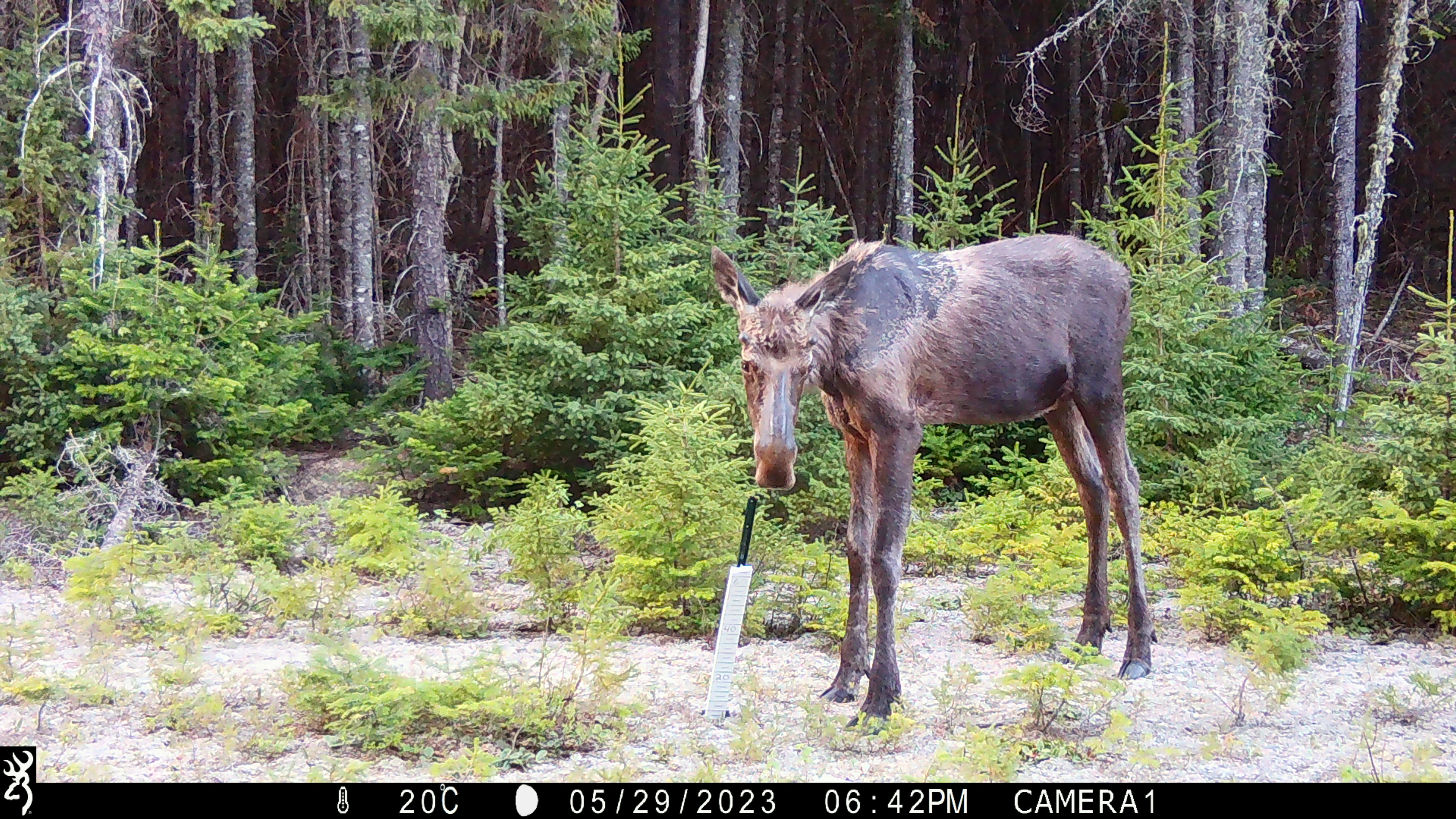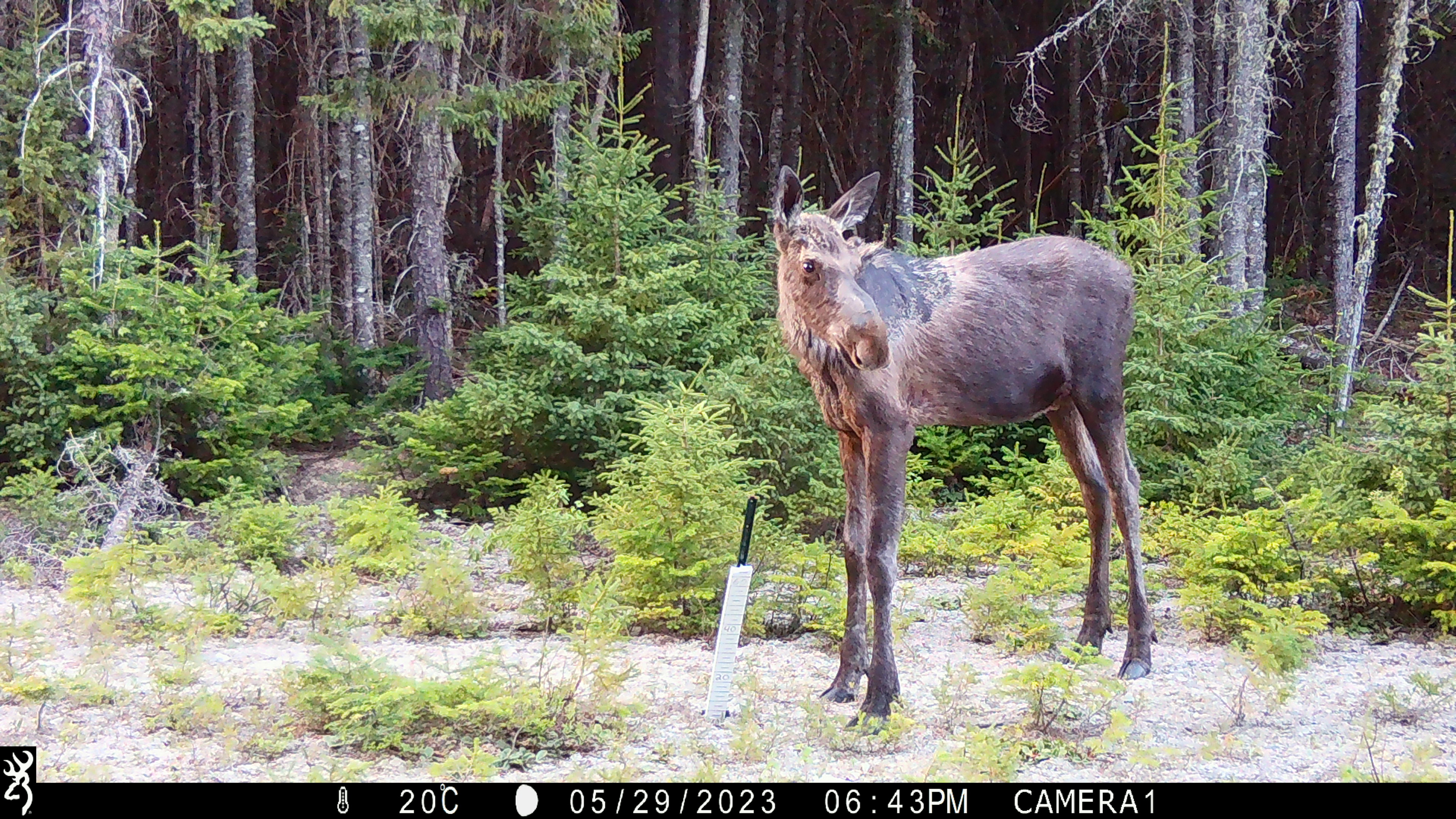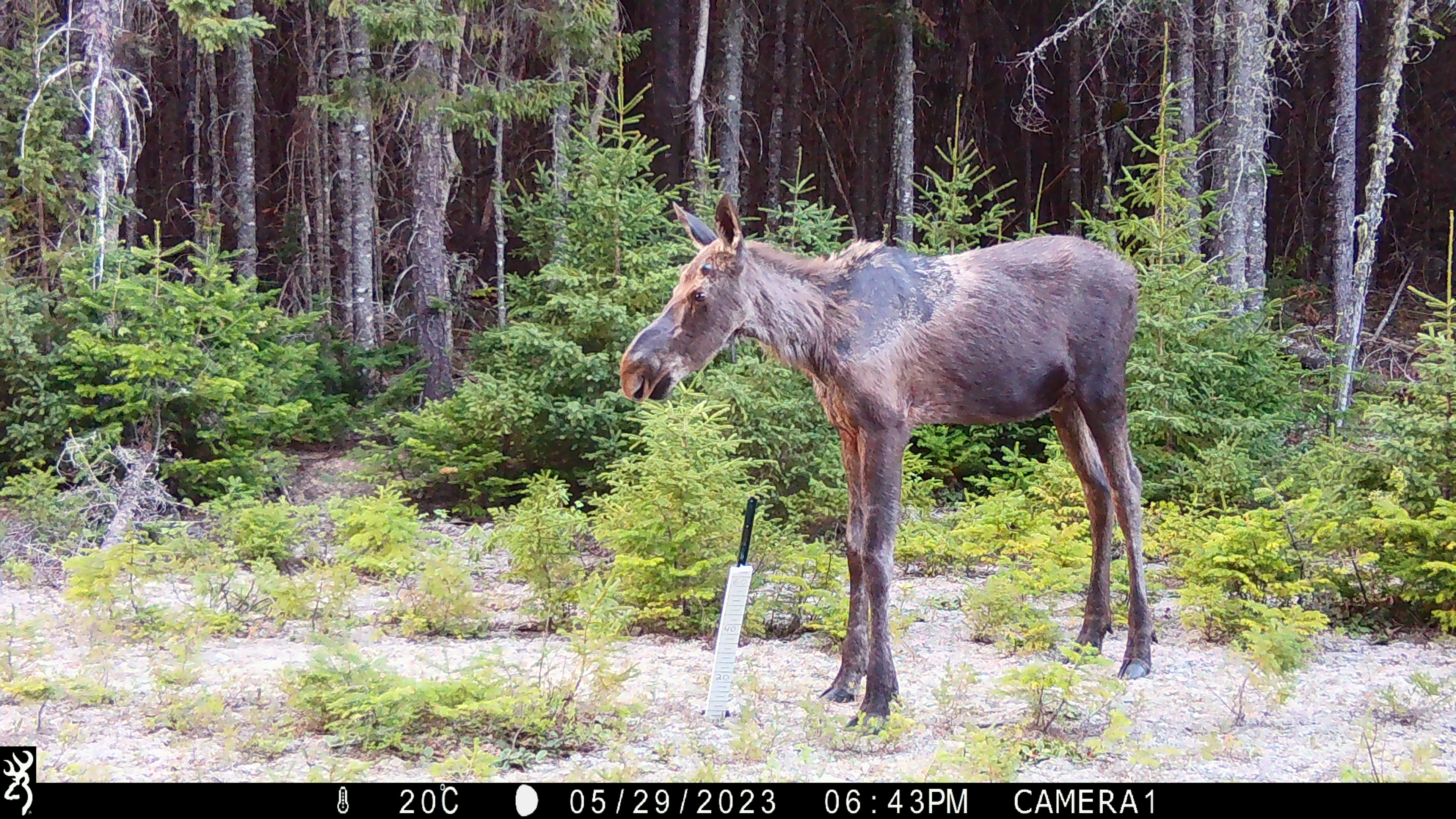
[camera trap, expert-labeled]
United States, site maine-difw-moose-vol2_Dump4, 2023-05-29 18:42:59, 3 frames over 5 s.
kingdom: Animalia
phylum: Chordata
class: Mammalia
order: Artiodactyla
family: Cervidae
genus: Alces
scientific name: Alces alces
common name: moose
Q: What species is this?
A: Moose (Alces alces).